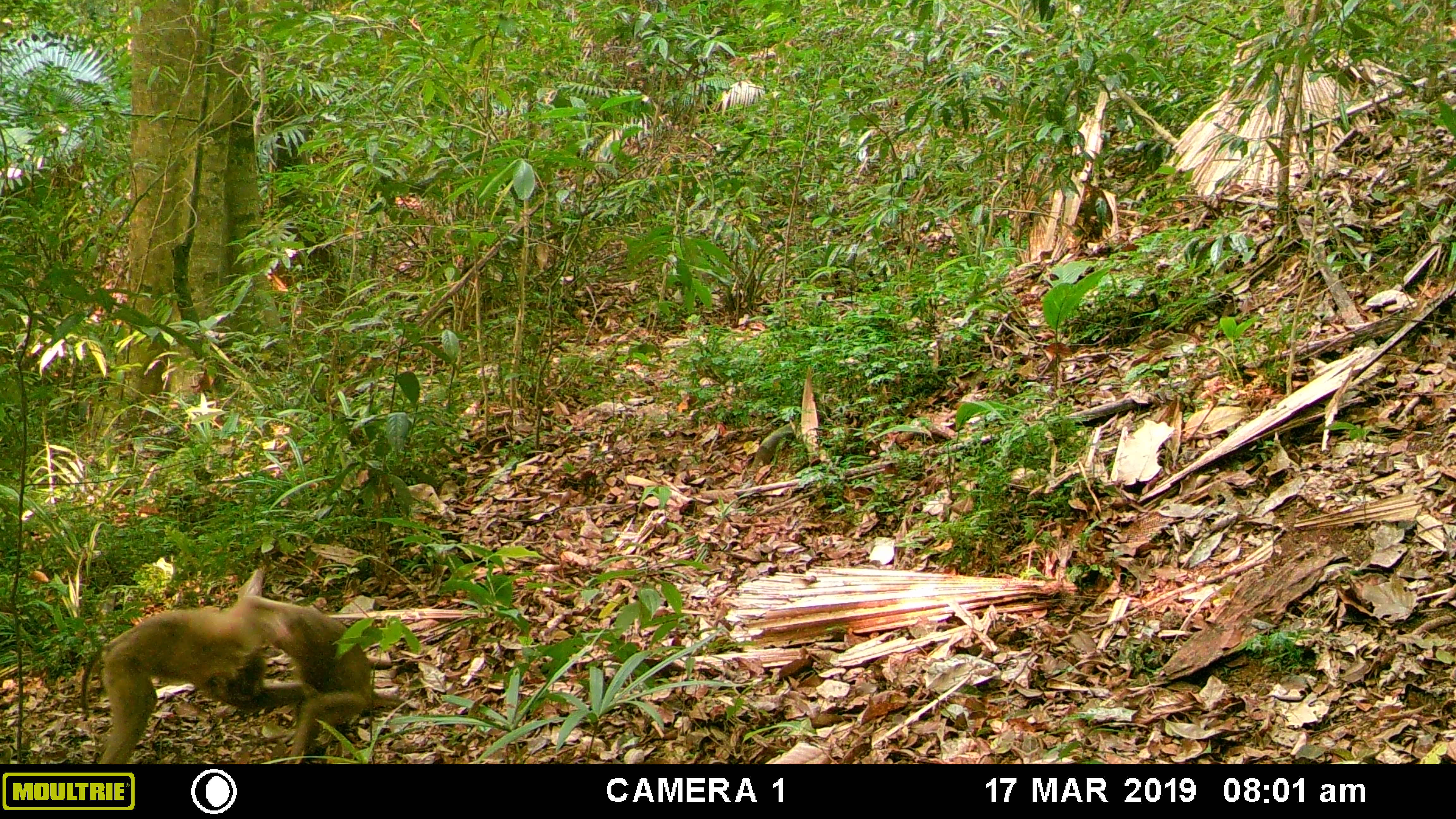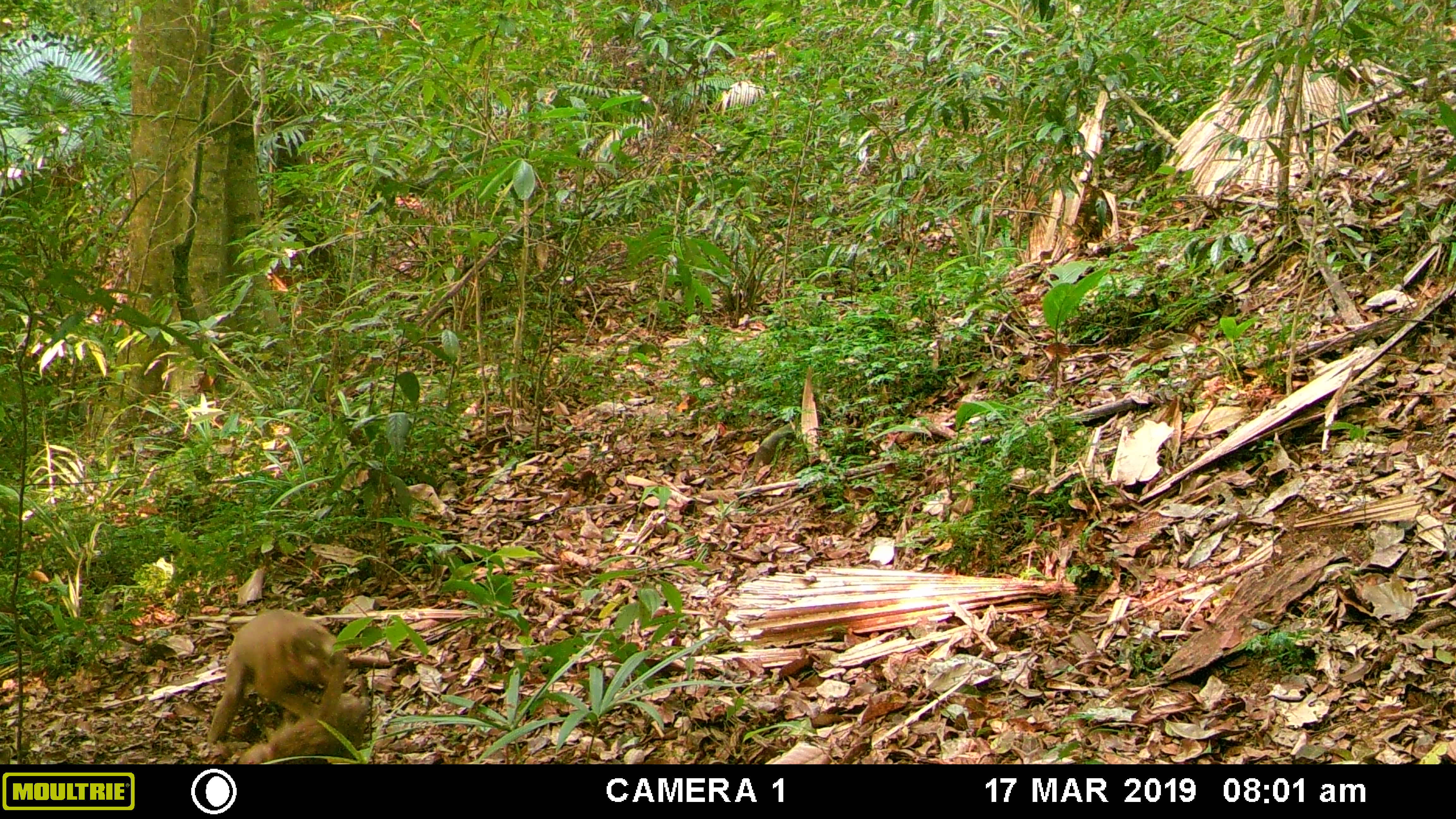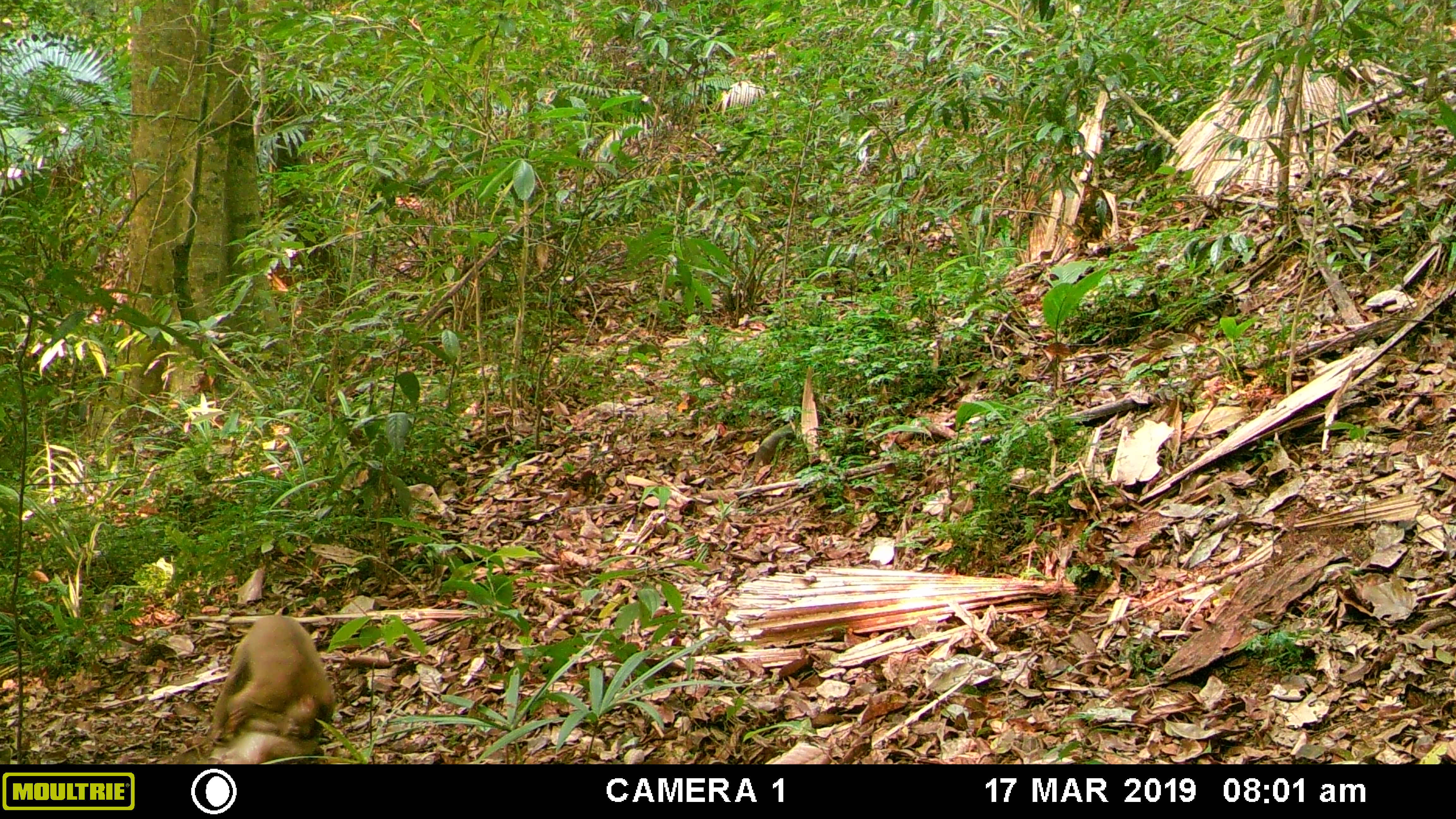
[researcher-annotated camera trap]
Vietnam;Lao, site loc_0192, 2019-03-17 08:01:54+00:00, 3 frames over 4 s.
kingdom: Animalia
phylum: Chordata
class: Mammalia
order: Primates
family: Cercopithecidae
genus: Macaca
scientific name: Macaca nemestrina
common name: pig-tailed macaque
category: pig tailed macaque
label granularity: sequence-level